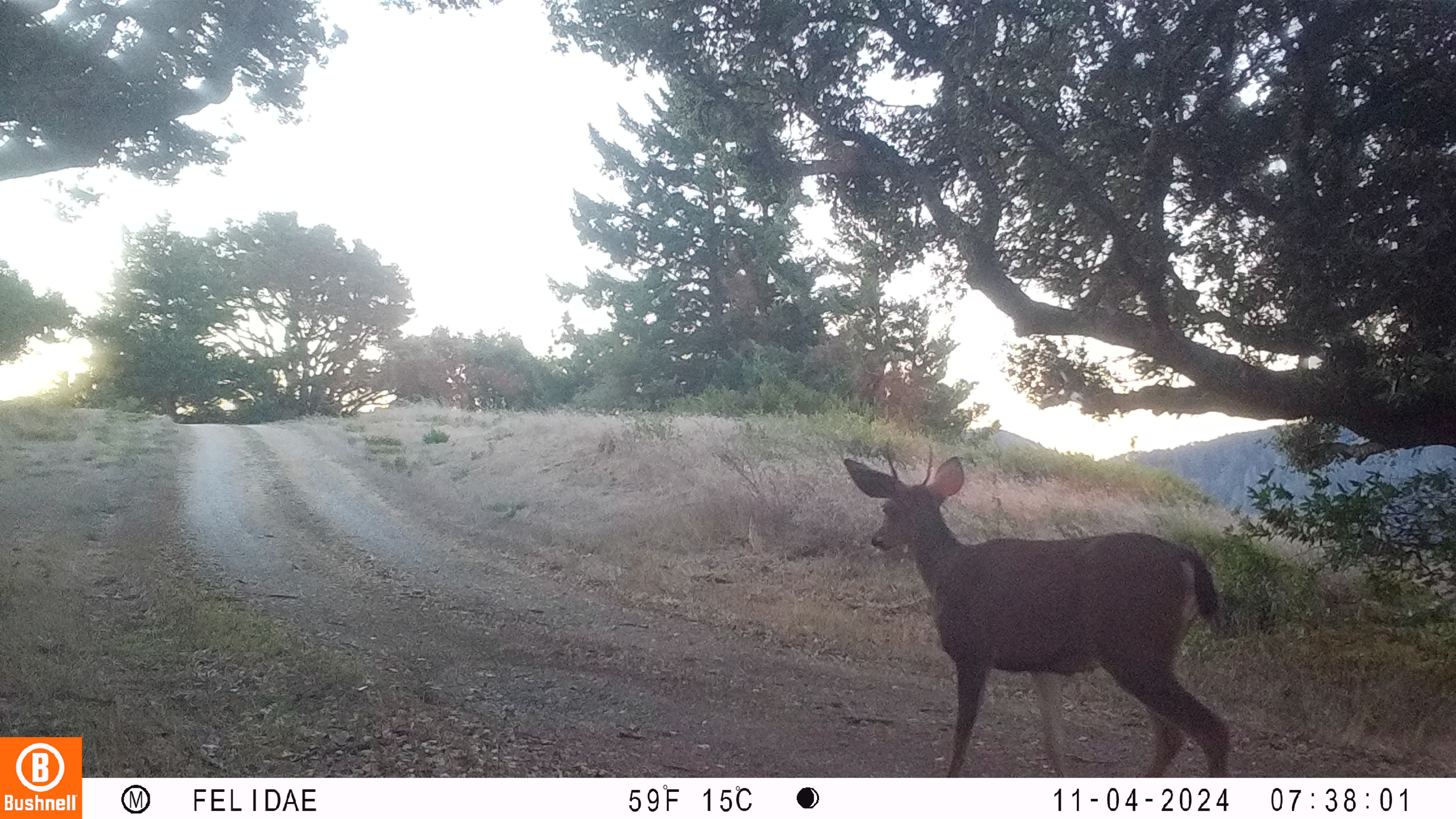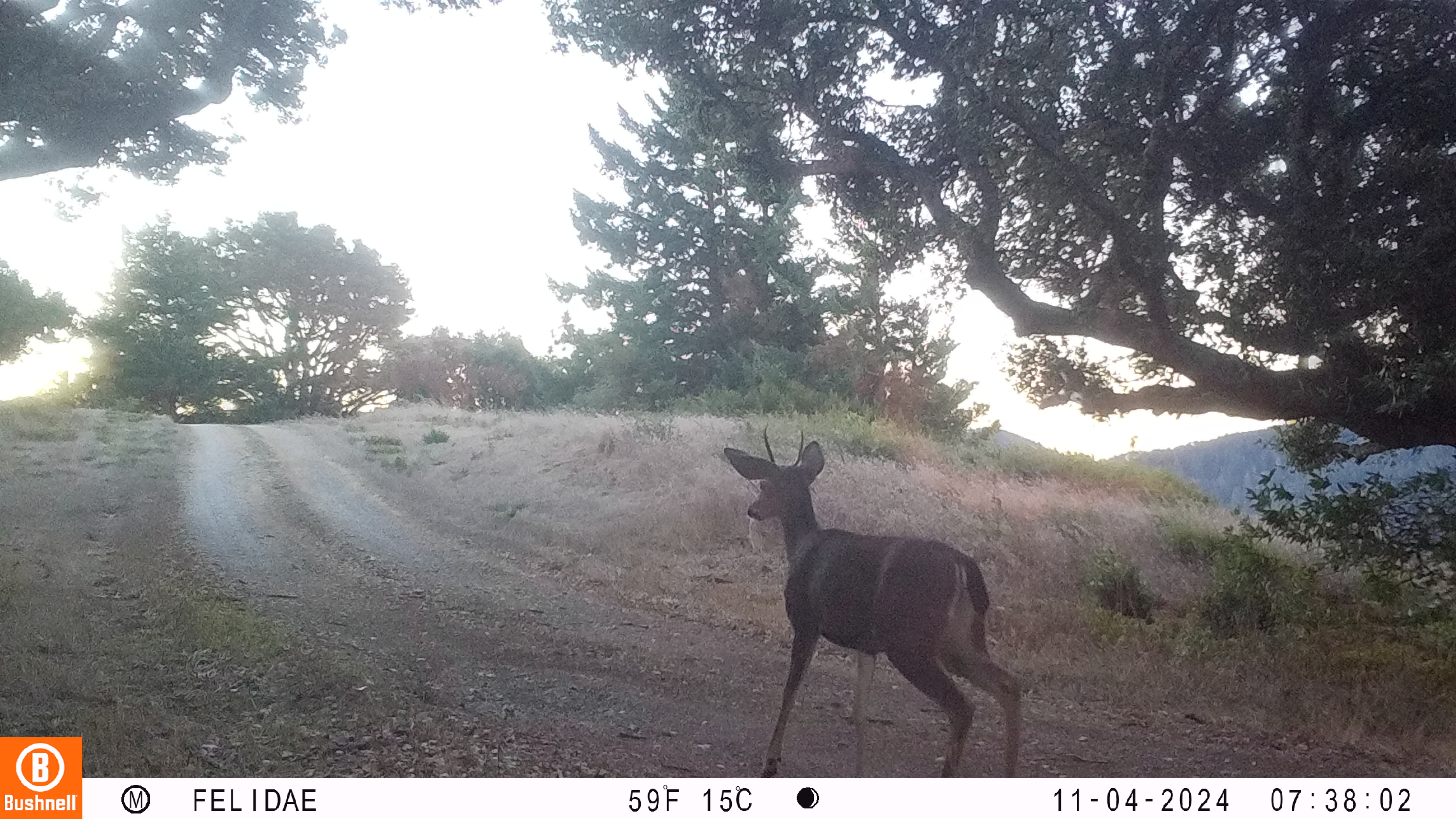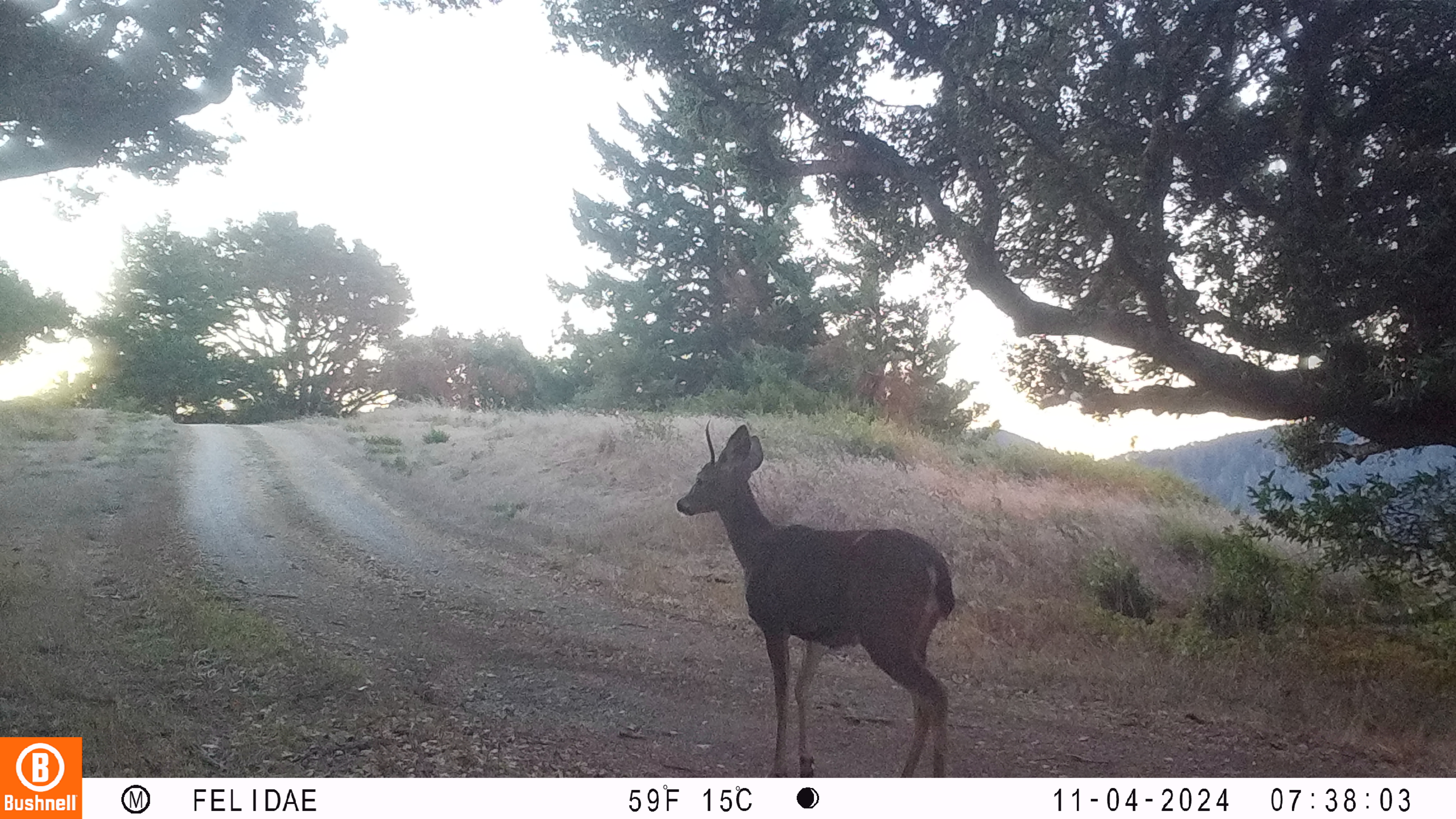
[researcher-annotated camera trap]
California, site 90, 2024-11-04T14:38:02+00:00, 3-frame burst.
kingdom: Animalia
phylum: Chordata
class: Mammalia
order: Artiodactyla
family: Cervidae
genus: Odocoileus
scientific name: Odocoileus hemionus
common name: mule deer